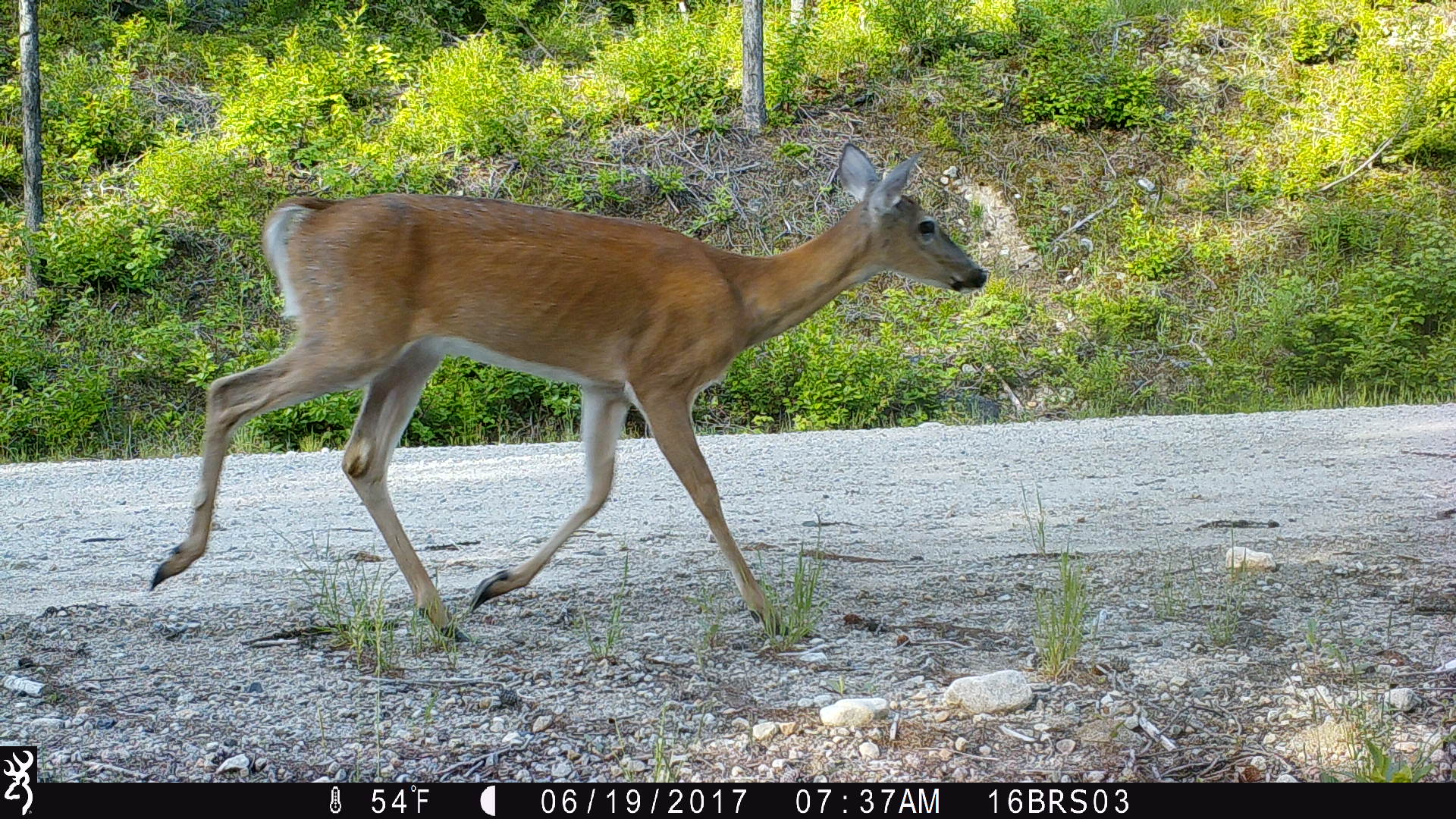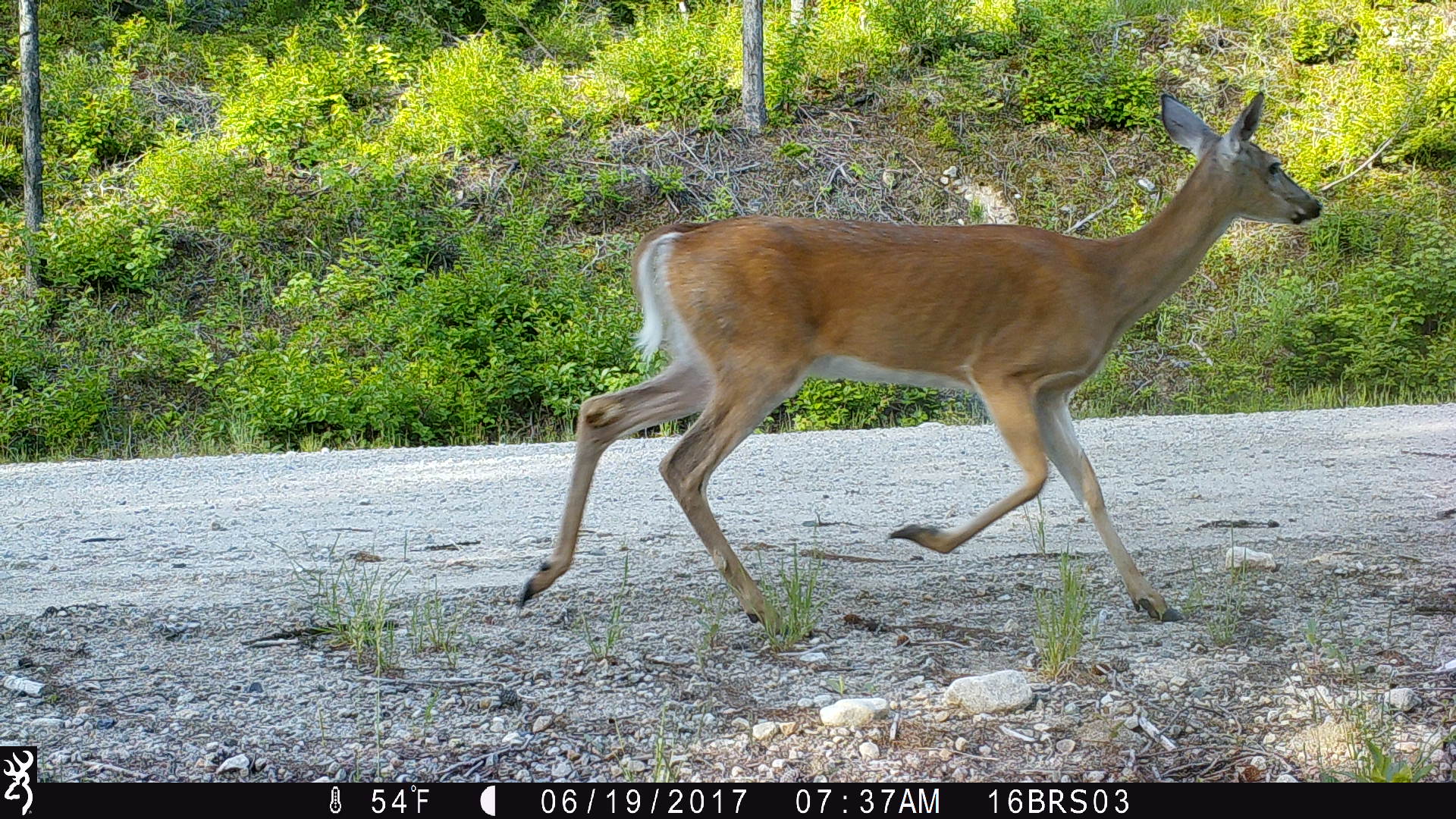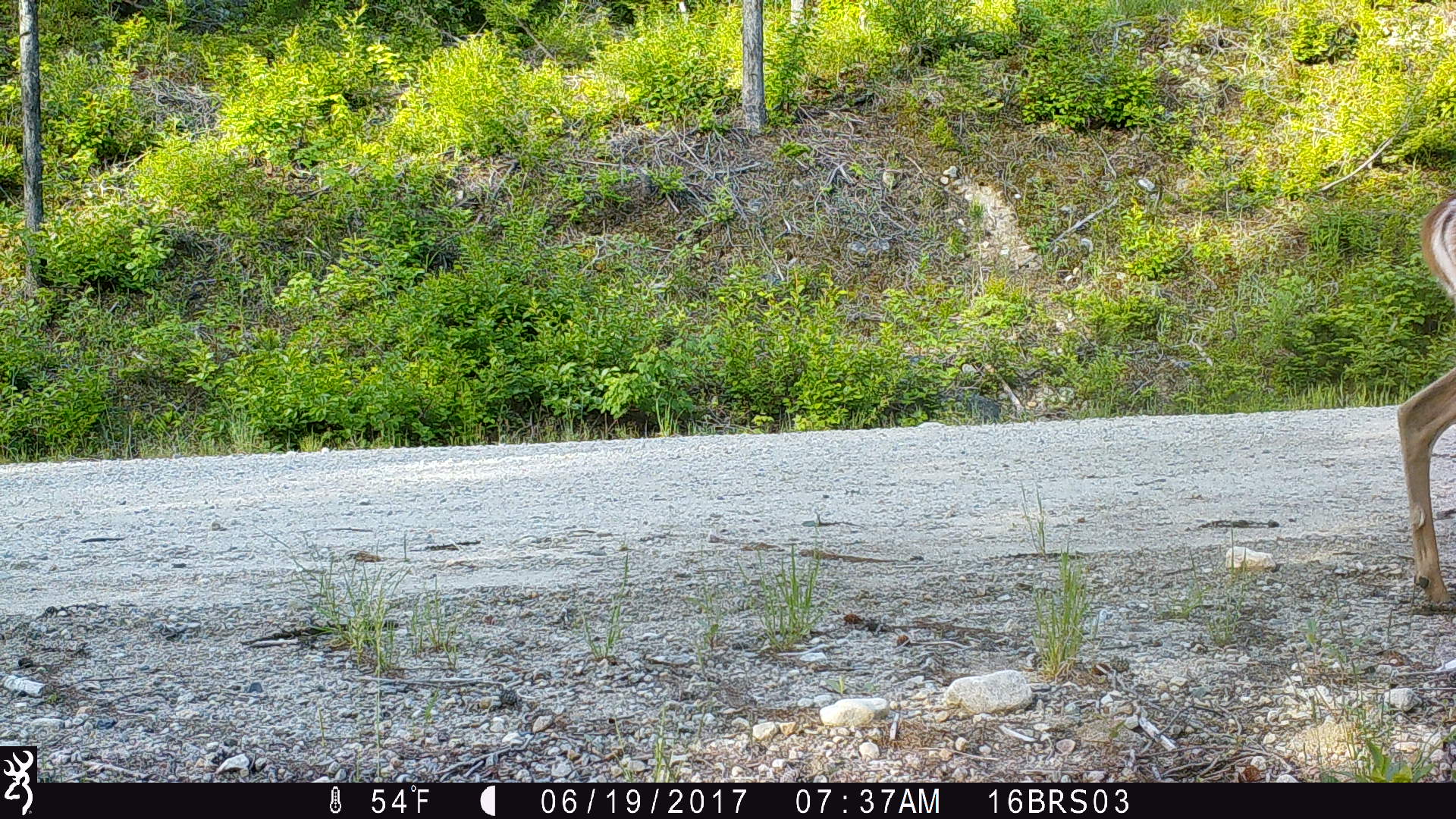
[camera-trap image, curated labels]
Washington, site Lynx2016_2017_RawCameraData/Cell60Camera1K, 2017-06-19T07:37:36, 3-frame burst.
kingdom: Animalia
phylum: Chordata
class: Mammalia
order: Artiodactyla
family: Cervidae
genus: Odocoileus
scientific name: Odocoileus virginianus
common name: white-tailed deer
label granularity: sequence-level